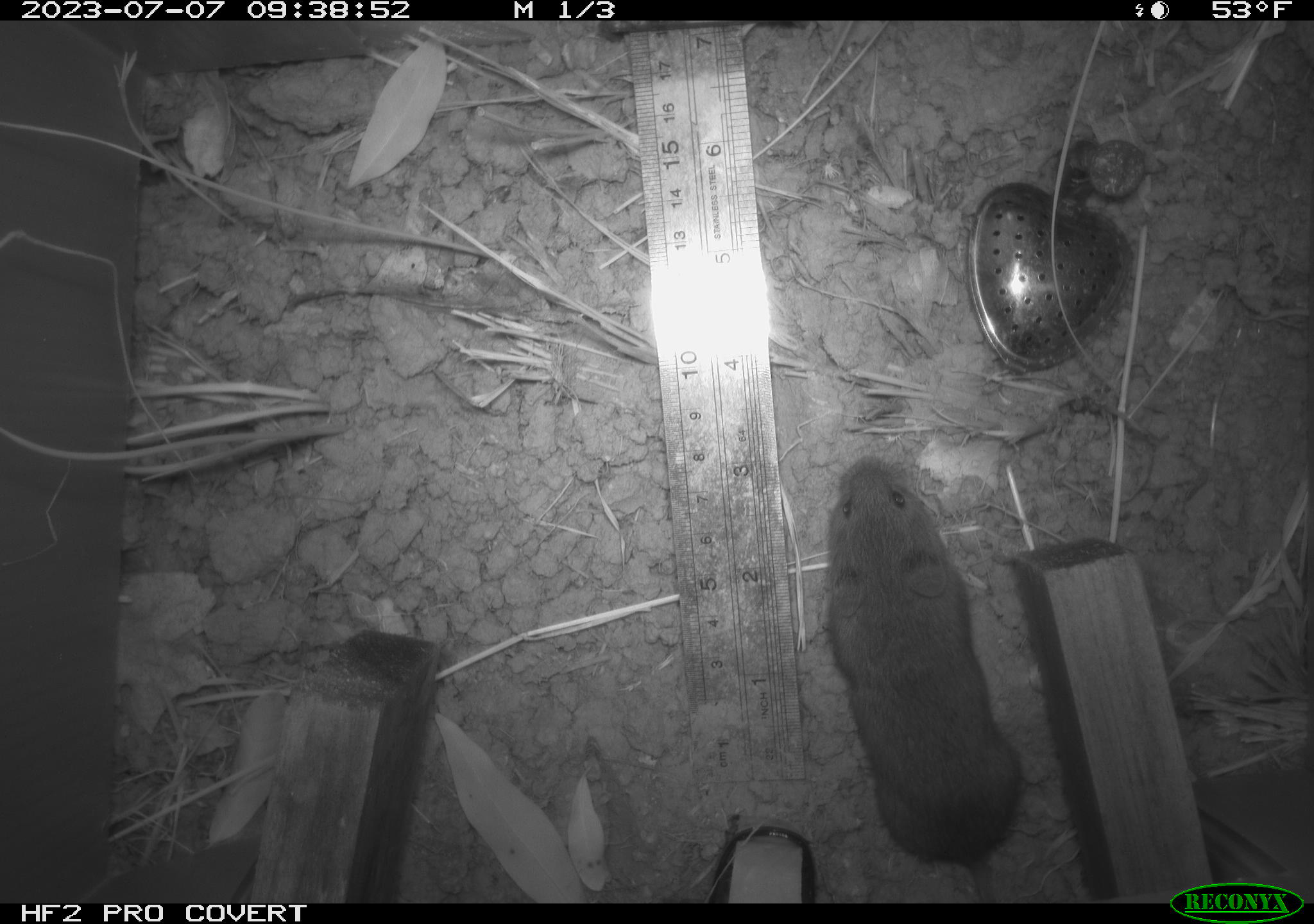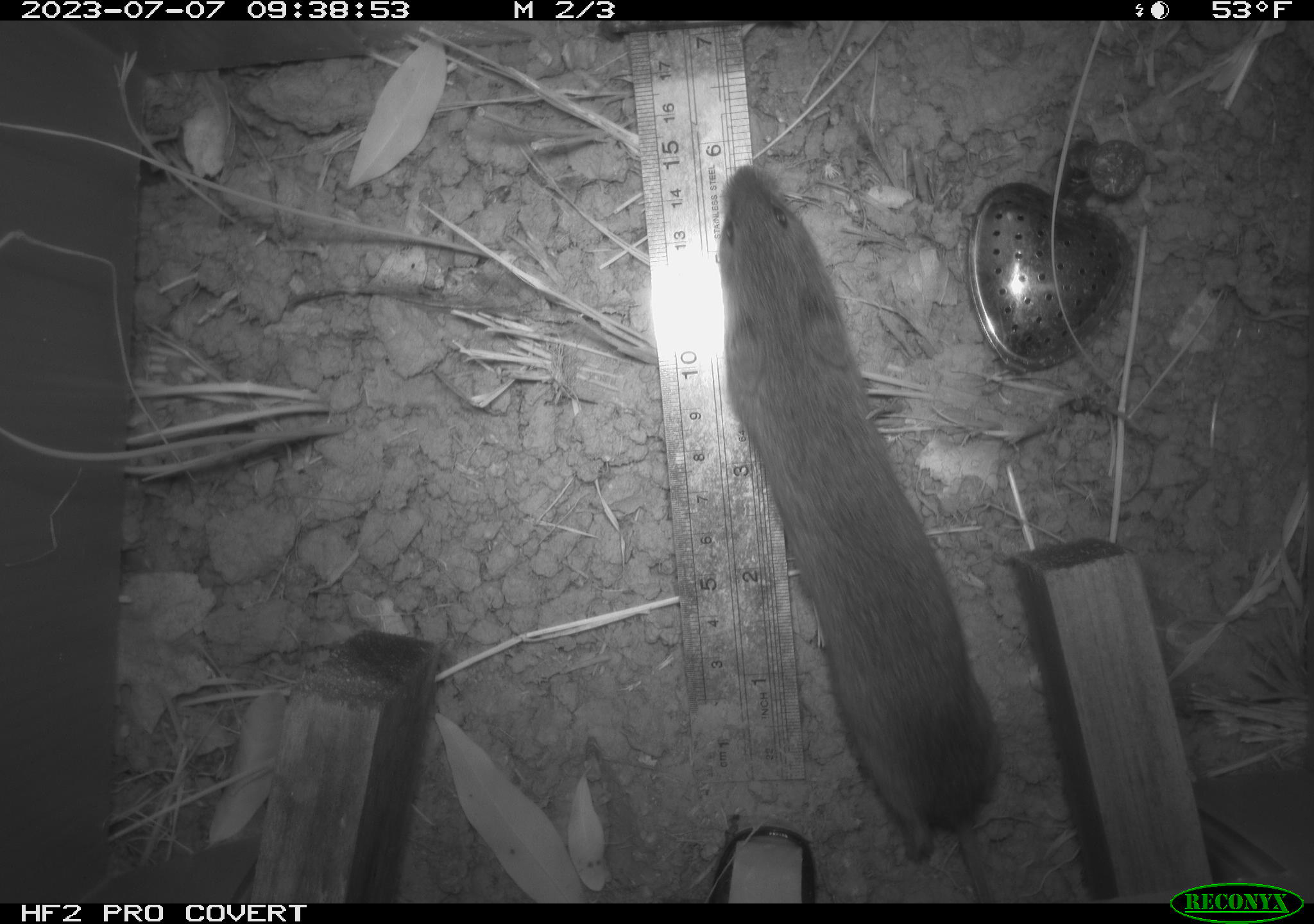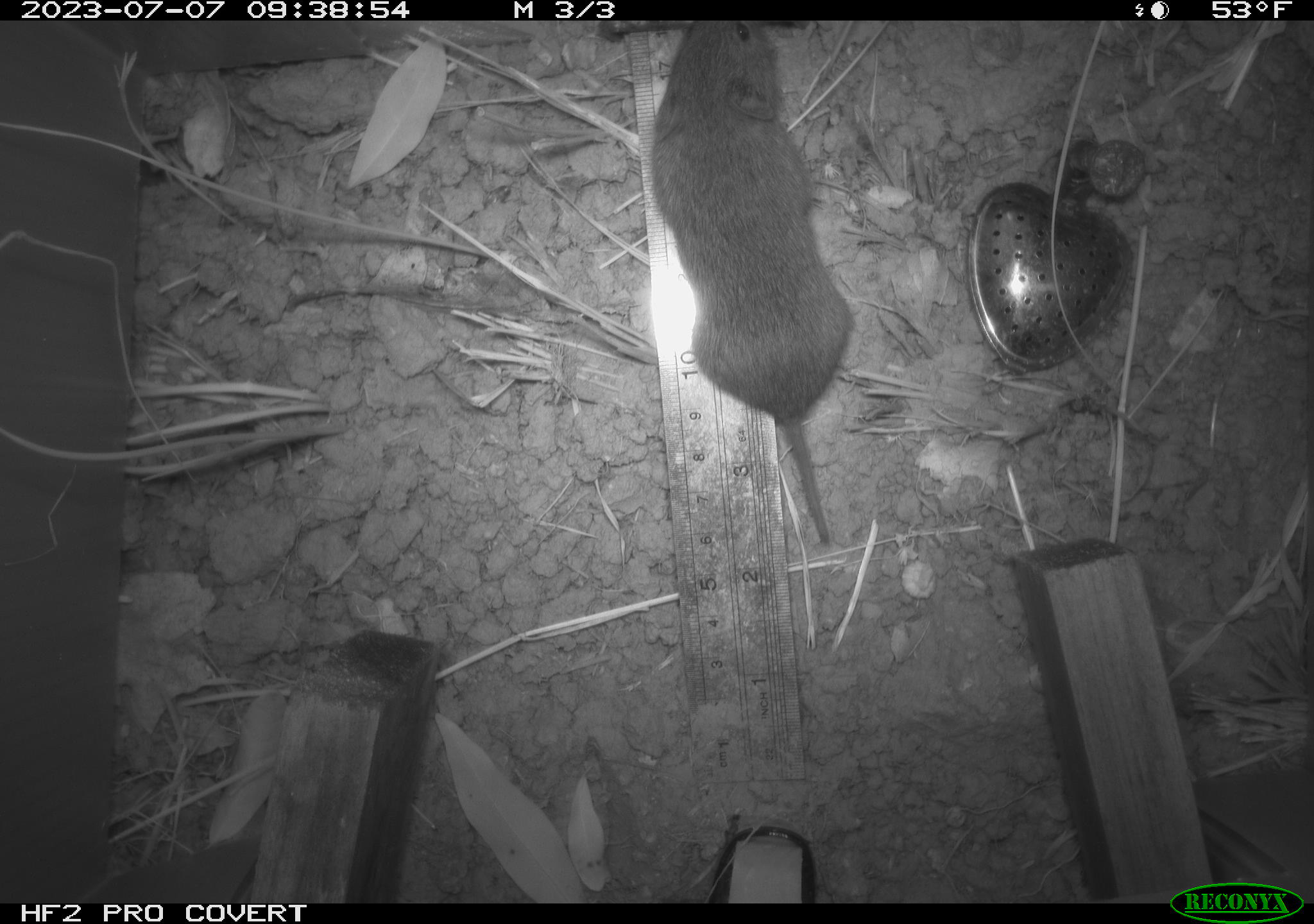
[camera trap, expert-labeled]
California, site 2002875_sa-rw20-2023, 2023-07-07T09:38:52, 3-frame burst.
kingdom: Animalia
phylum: Chordata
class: Mammalia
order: Rodentia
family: Cricetidae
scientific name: Arvicolinae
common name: voles, lemmings, and muskrats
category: arvicolinae subfamily